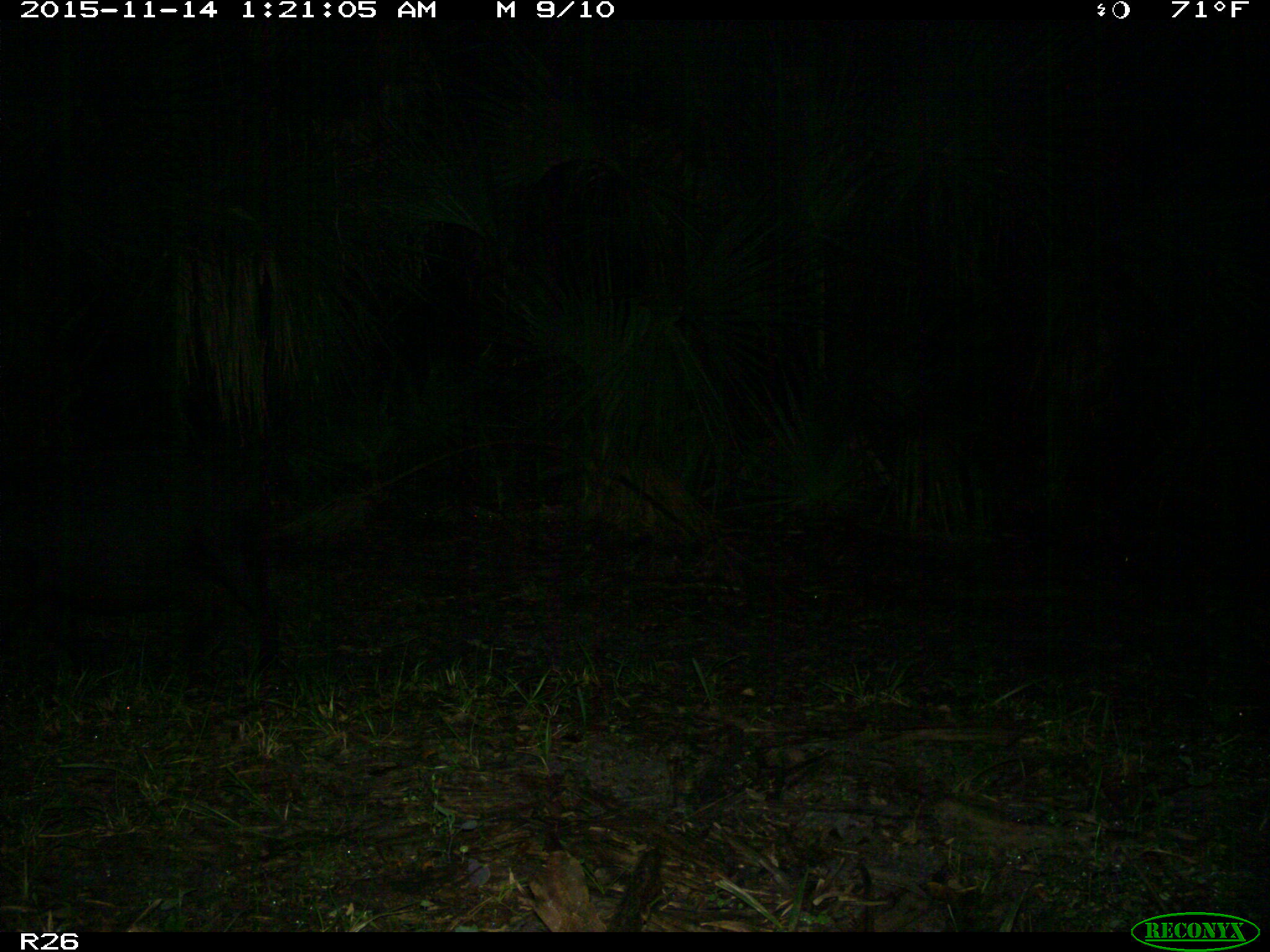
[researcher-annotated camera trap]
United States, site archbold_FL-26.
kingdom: Animalia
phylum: Chordata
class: Mammalia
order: Artiodactyla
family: Suidae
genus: Sus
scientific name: Sus scrofa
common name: wild boar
Sus scrofa (wild boar).